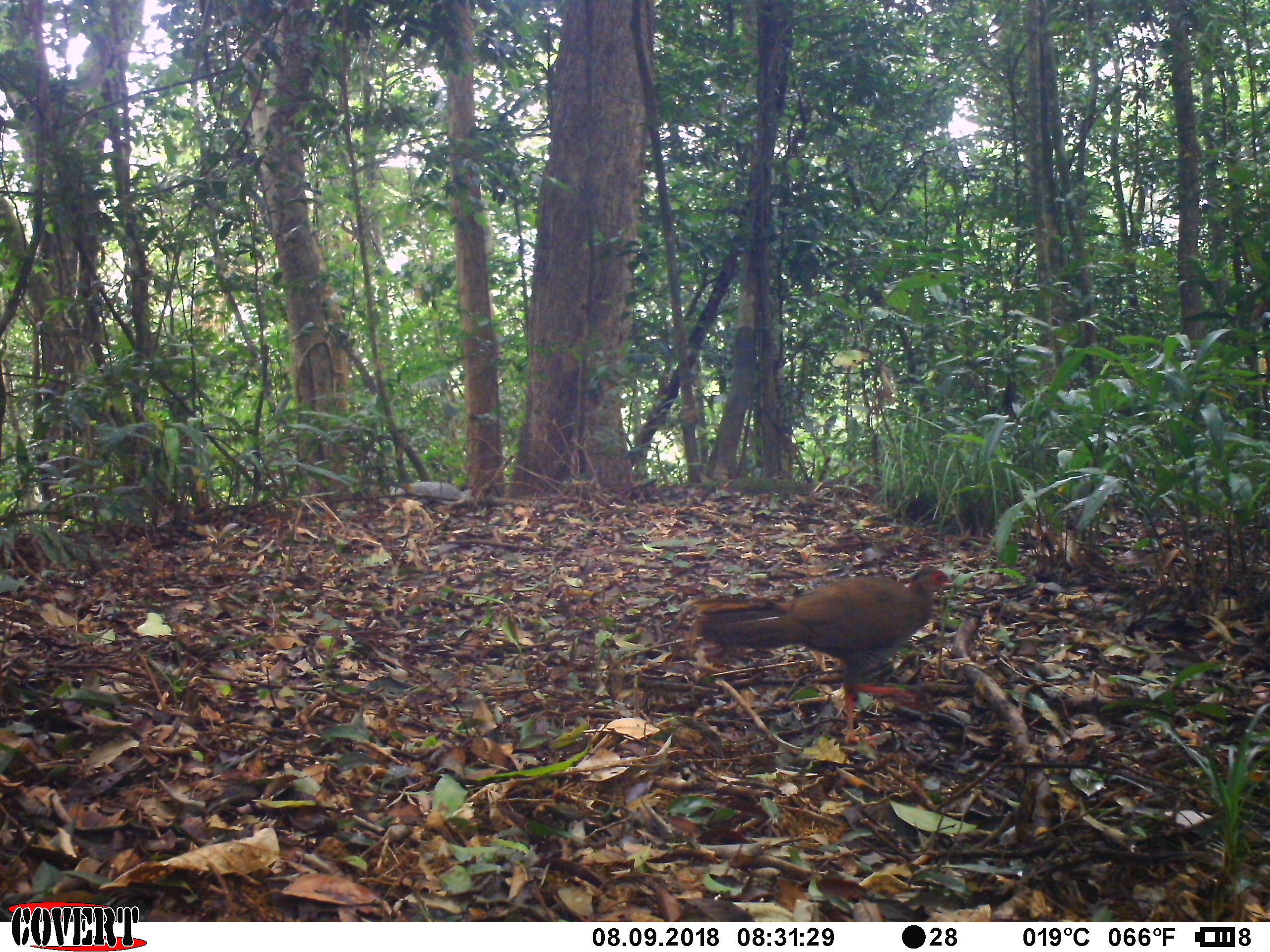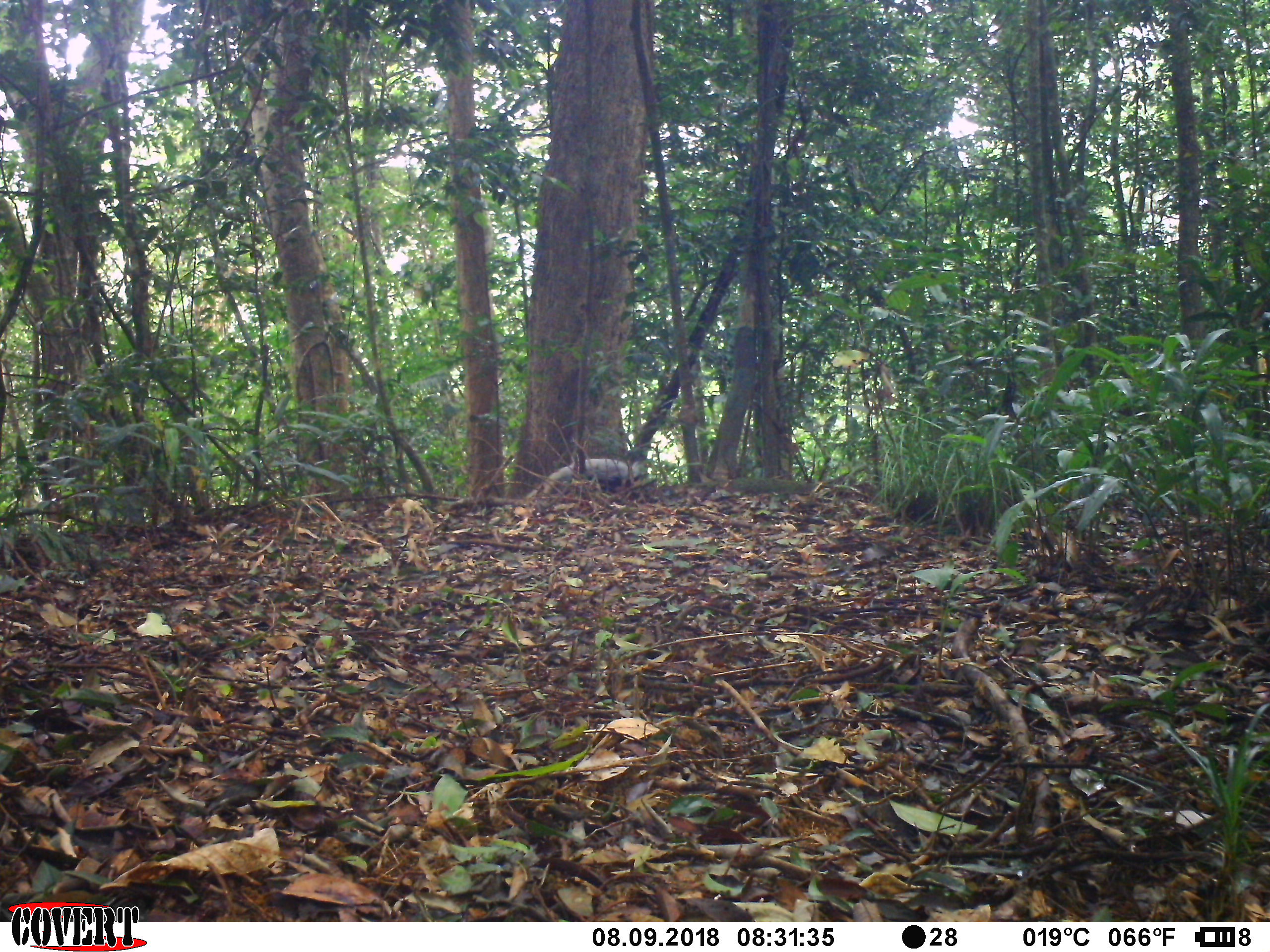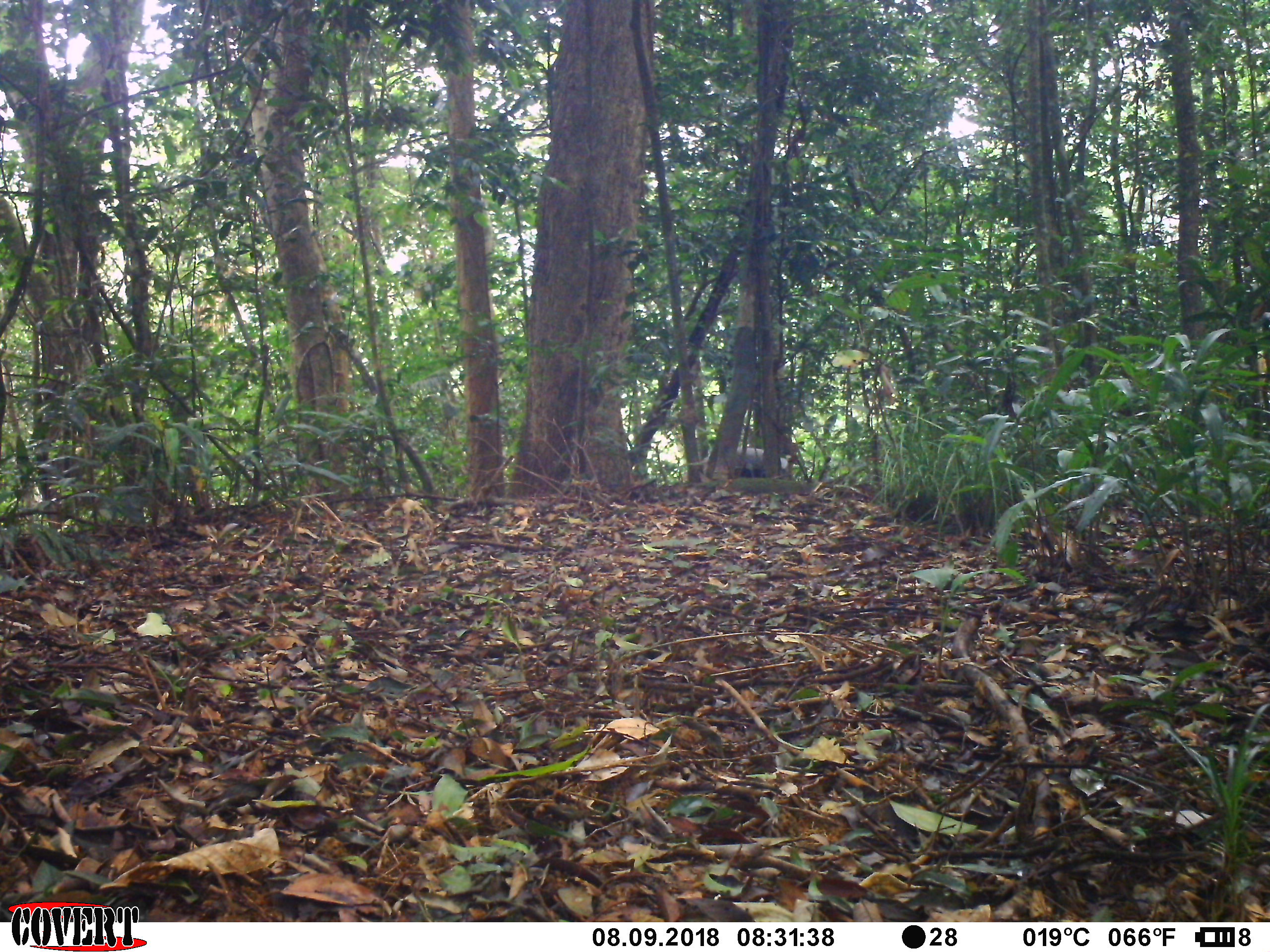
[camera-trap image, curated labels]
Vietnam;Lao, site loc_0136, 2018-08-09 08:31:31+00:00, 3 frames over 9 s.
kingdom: Animalia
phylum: Chordata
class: Aves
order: Galliformes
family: Phasianidae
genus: Lophura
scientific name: Lophura nycthemera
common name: silver pheasant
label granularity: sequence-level